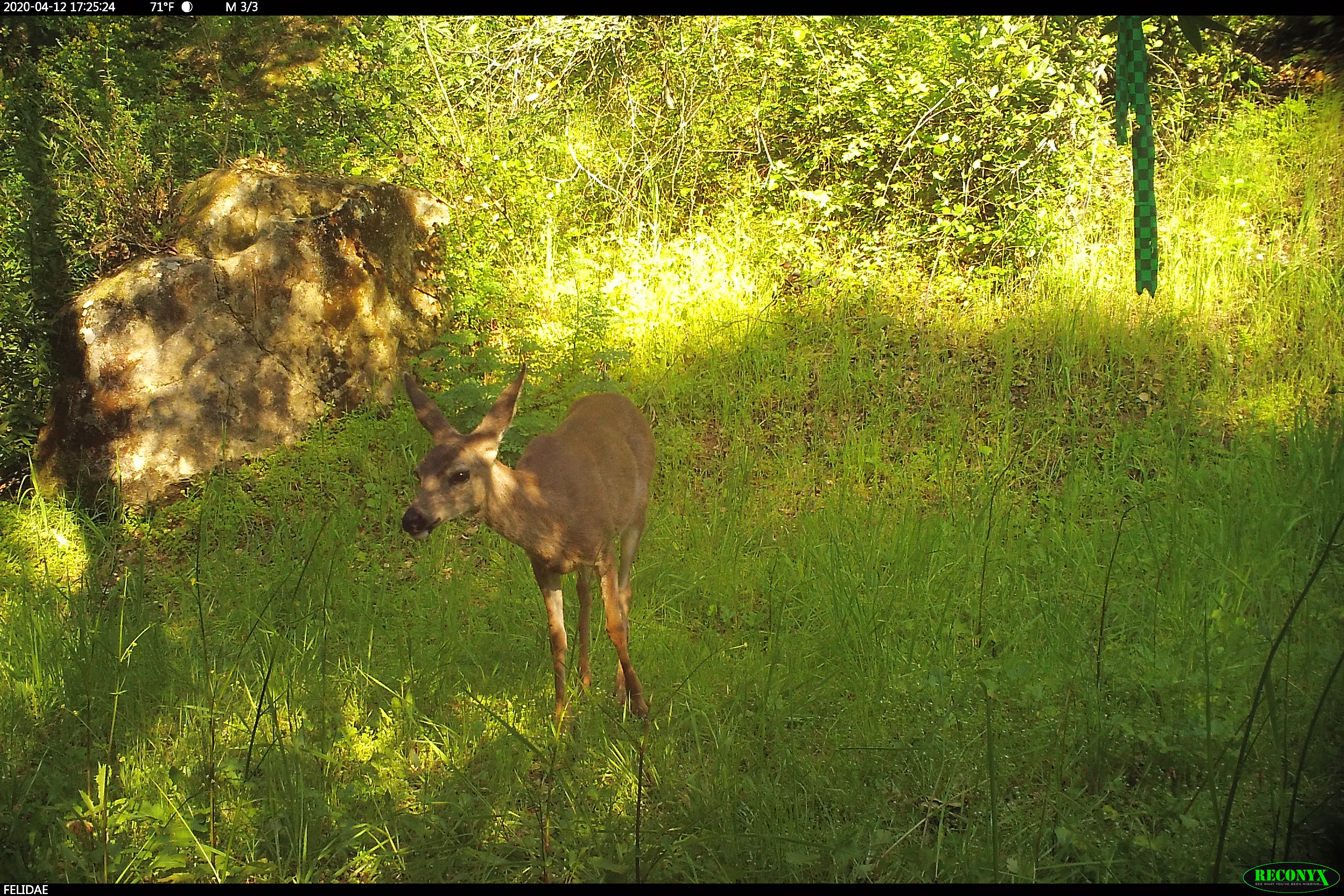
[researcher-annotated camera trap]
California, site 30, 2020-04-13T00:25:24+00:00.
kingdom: Animalia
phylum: Chordata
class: Mammalia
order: Artiodactyla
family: Cervidae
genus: Odocoileus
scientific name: Odocoileus hemionus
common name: mule deer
Mule deer (Odocoileus hemionus).